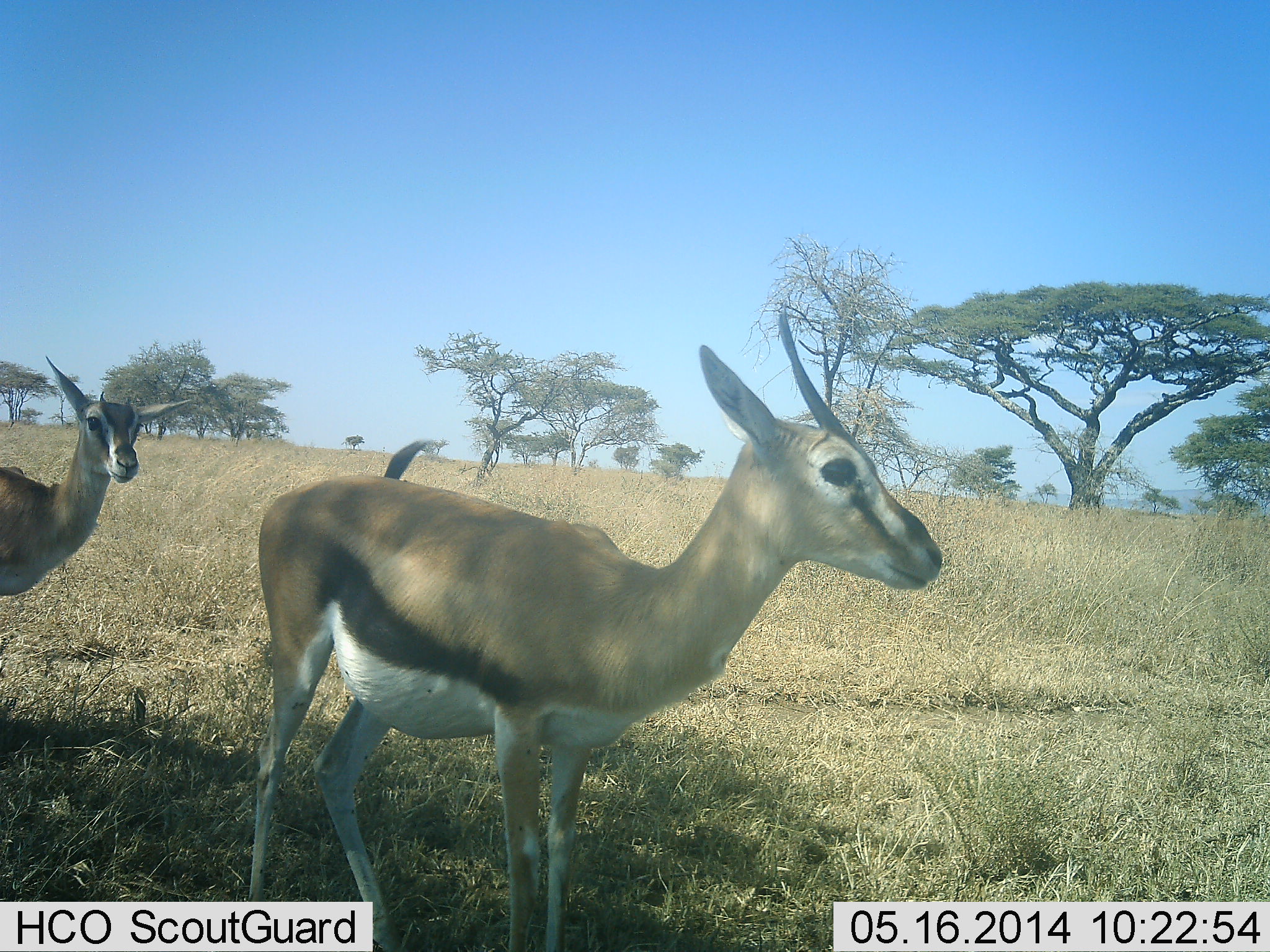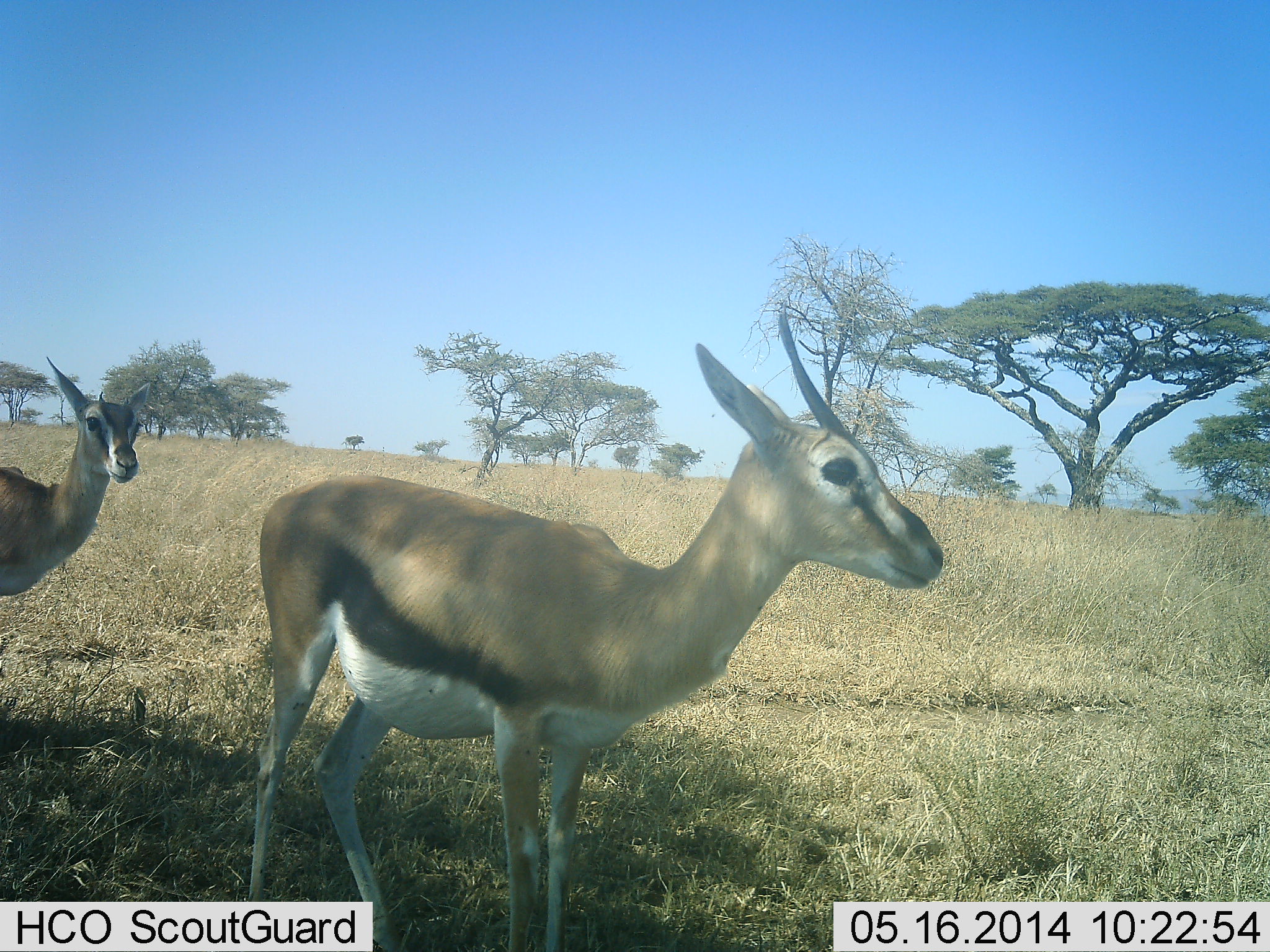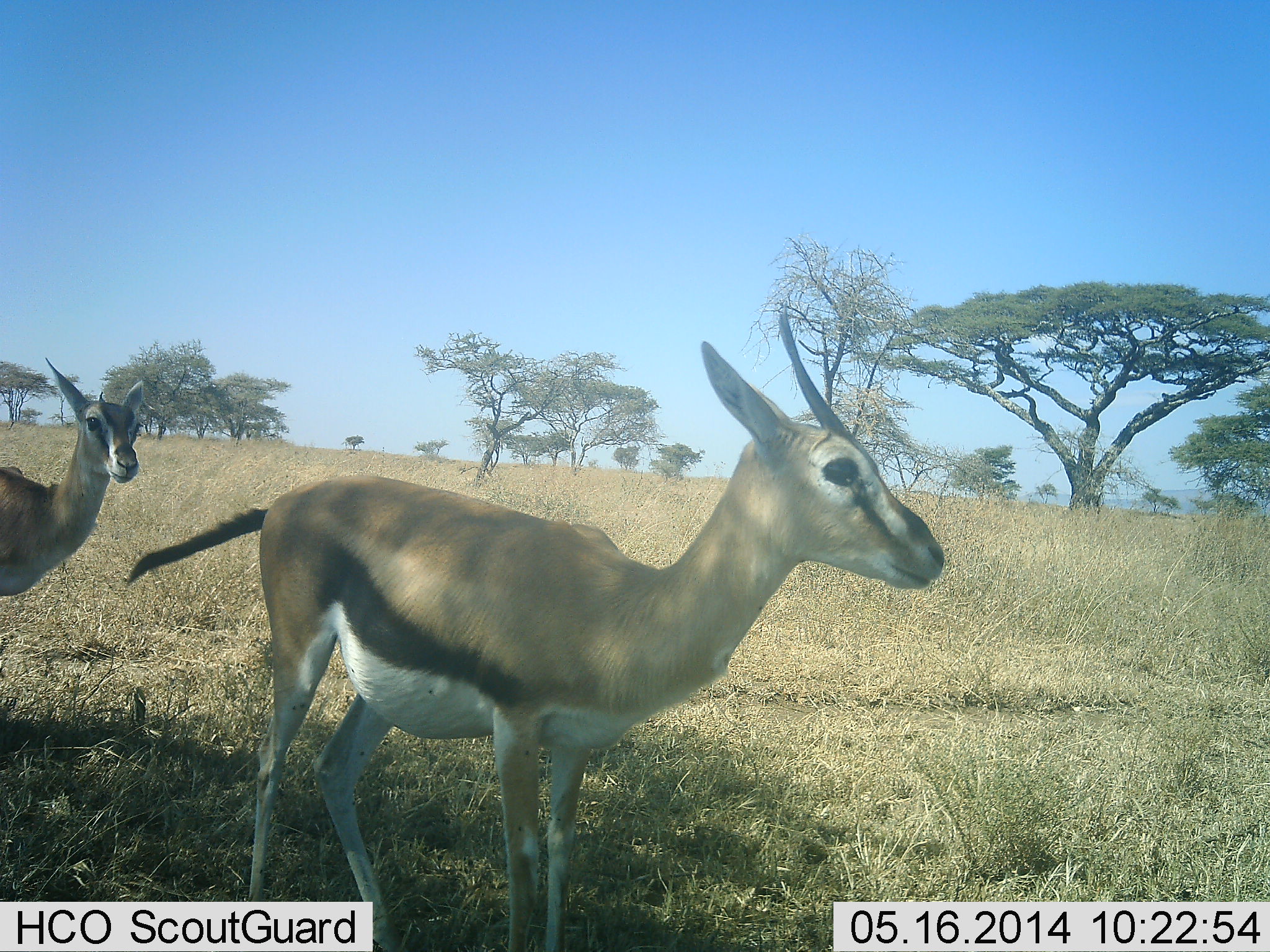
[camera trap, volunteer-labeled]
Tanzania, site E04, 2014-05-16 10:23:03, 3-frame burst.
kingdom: Animalia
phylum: Chordata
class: Mammalia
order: Artiodactyla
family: Bovidae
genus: Eudorcas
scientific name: Eudorcas thomsonii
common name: thomson's gazelle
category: gazellethomsons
Gazellethomsons (thomson's gazelle) (Eudorcas thomsonii), count 2. Behavior (volunteer vote fractions): standing 100%, resting 0%, moving 0%, interacting 0%. Young present (vote fraction): 0%. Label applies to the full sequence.